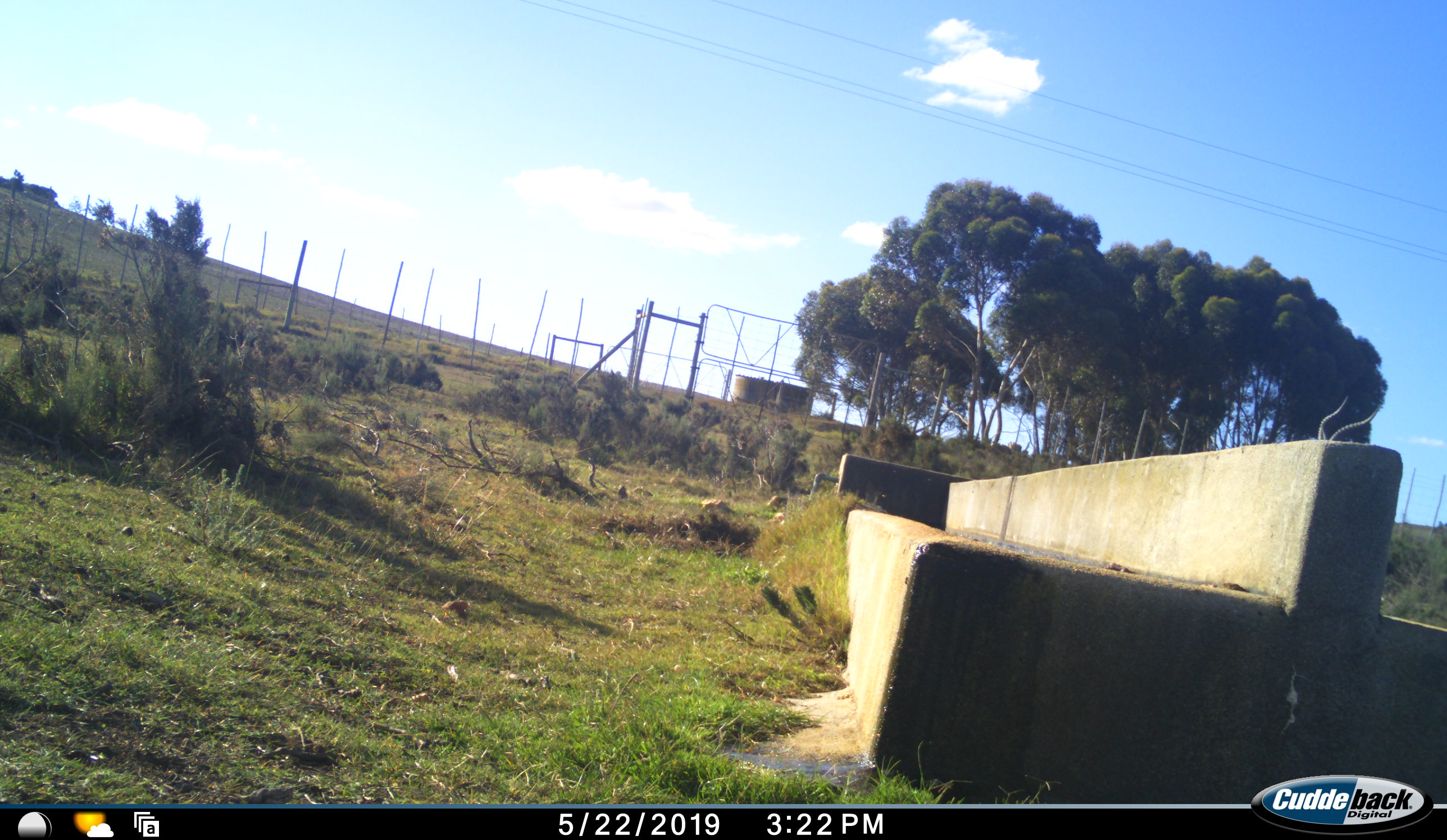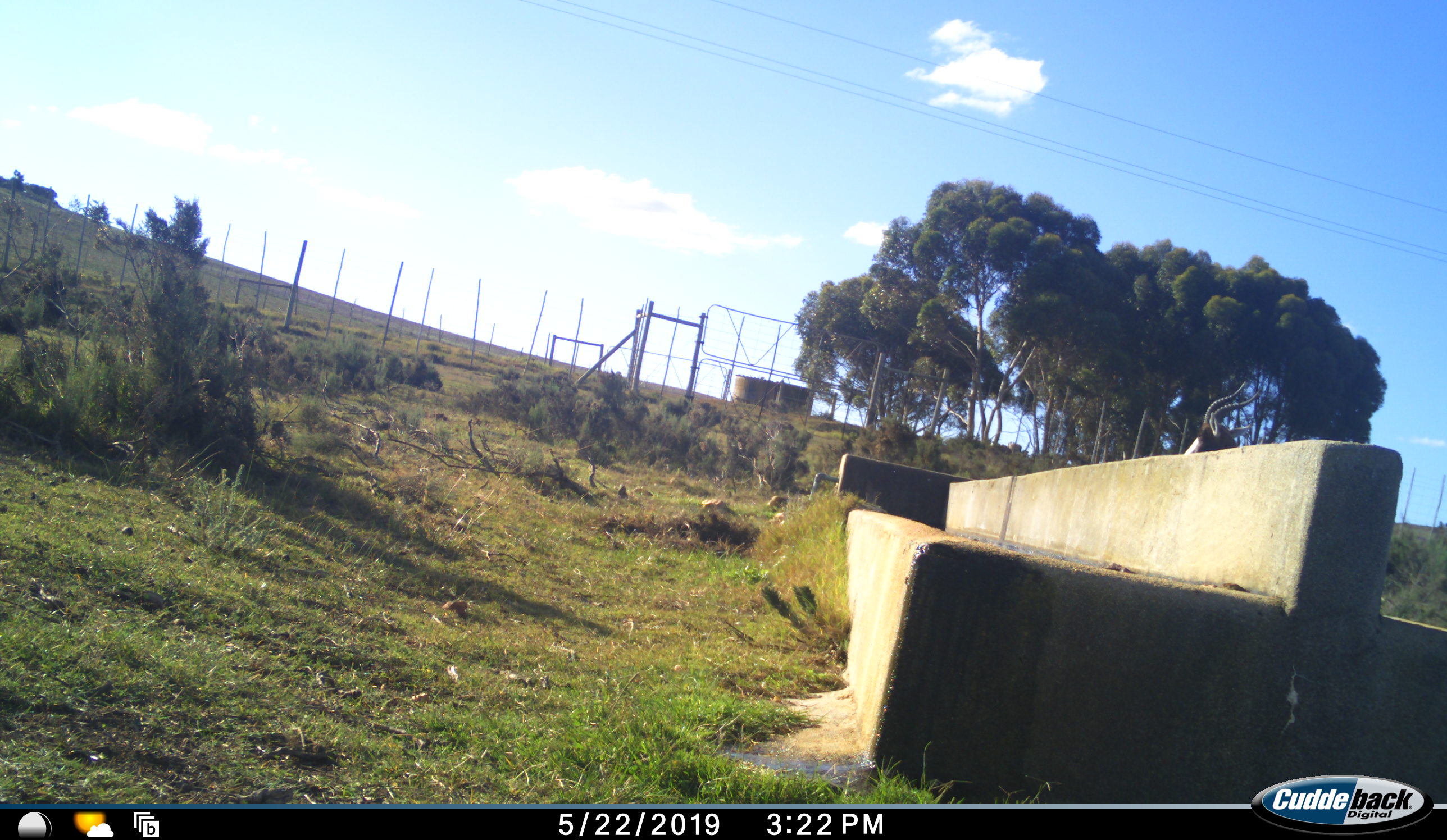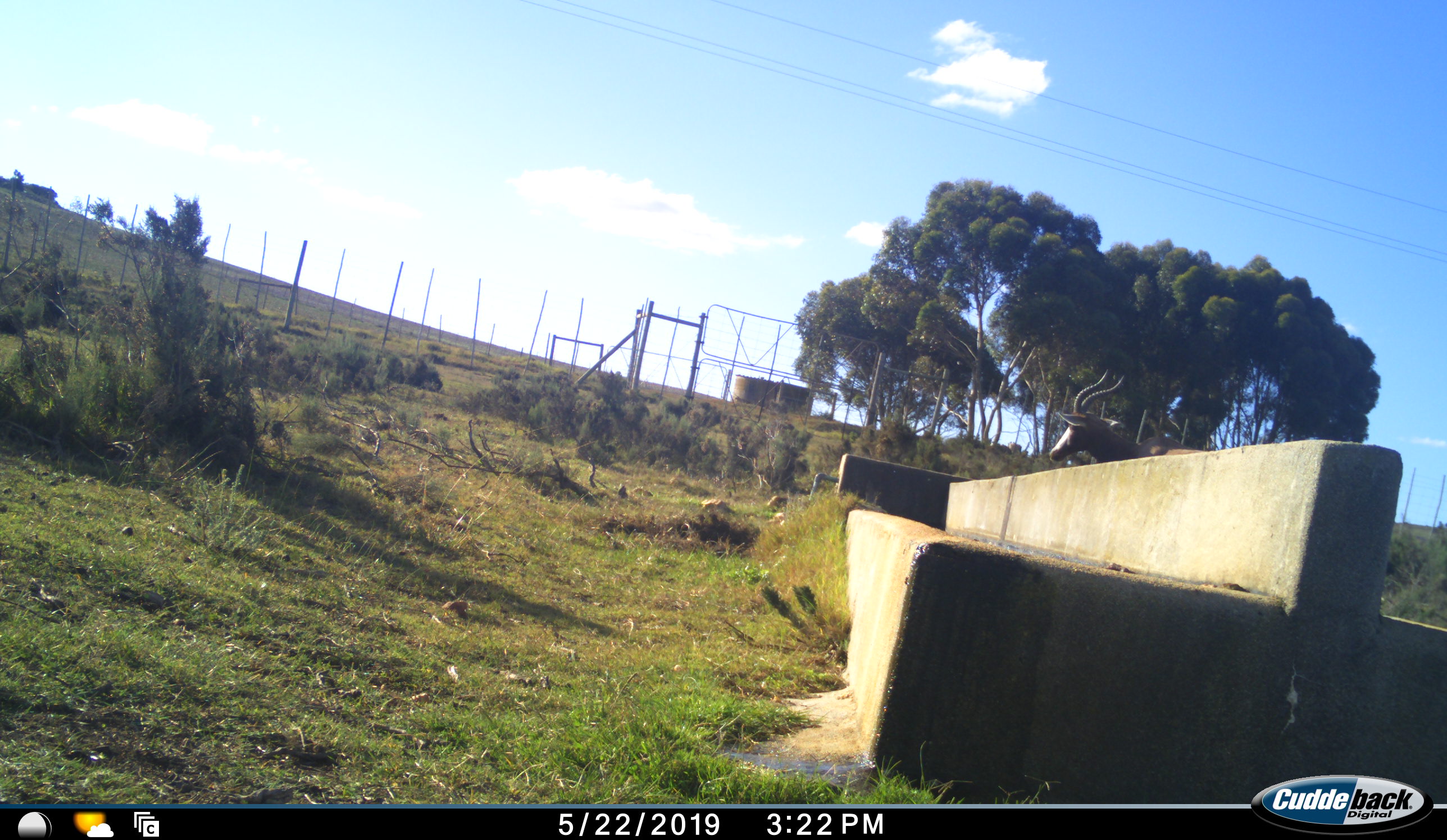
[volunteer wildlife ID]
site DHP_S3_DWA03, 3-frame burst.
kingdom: Animalia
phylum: Chordata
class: Mammalia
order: Artiodactyla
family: Bovidae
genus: Damaliscus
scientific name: Damaliscus pygargus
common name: bontebok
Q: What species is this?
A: Bontebok (Damaliscus pygargus).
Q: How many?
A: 1.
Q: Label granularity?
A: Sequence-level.